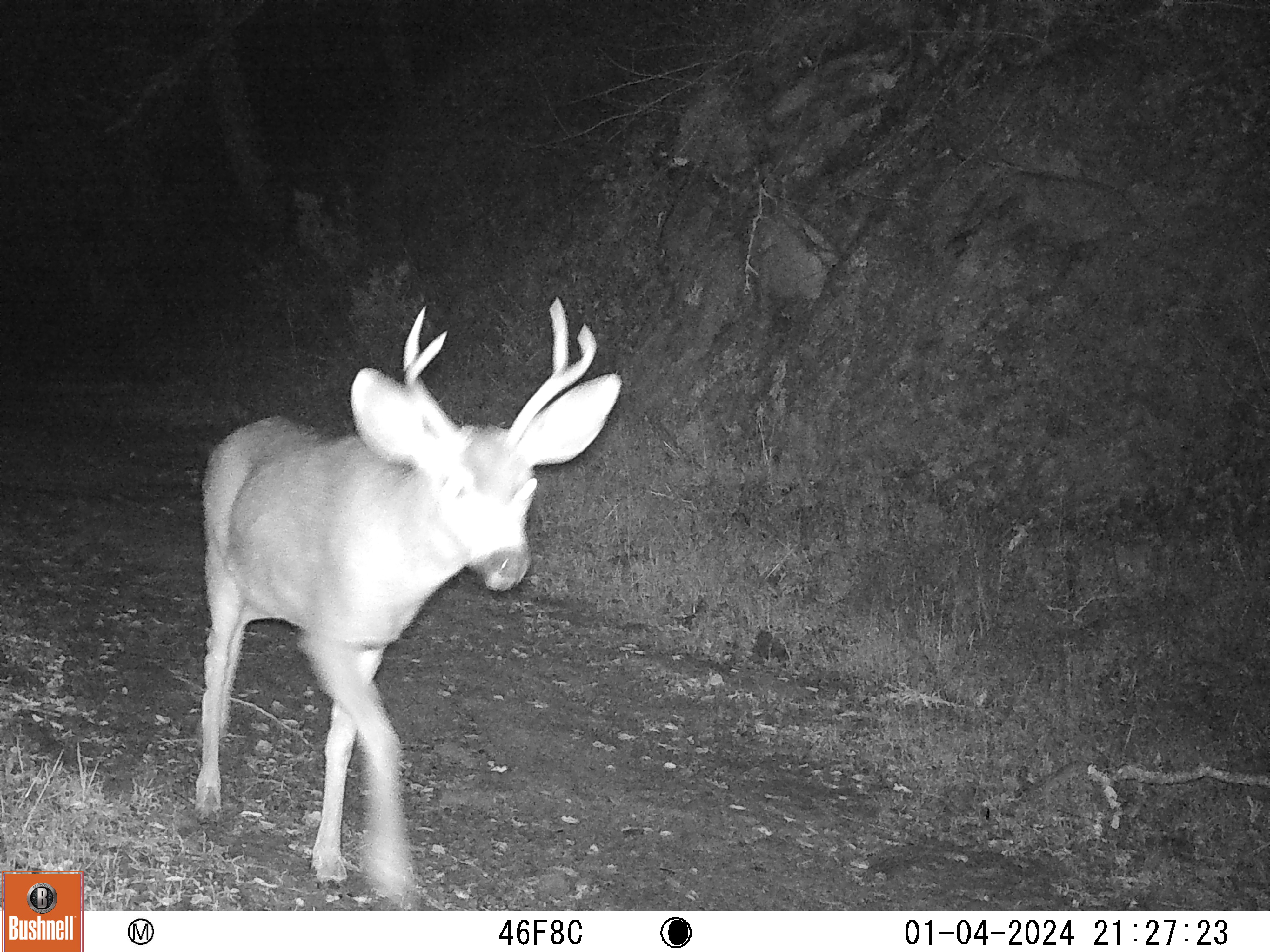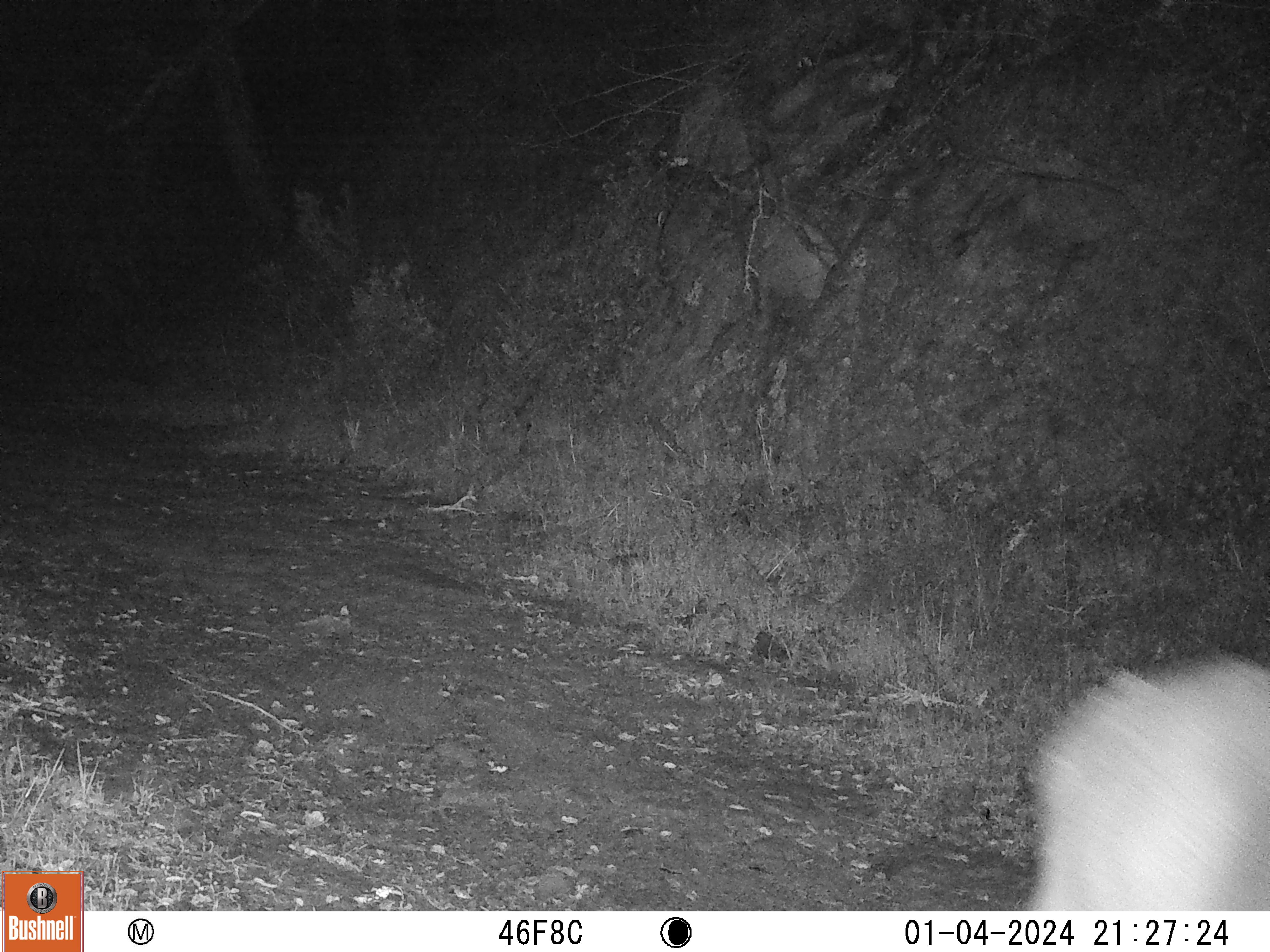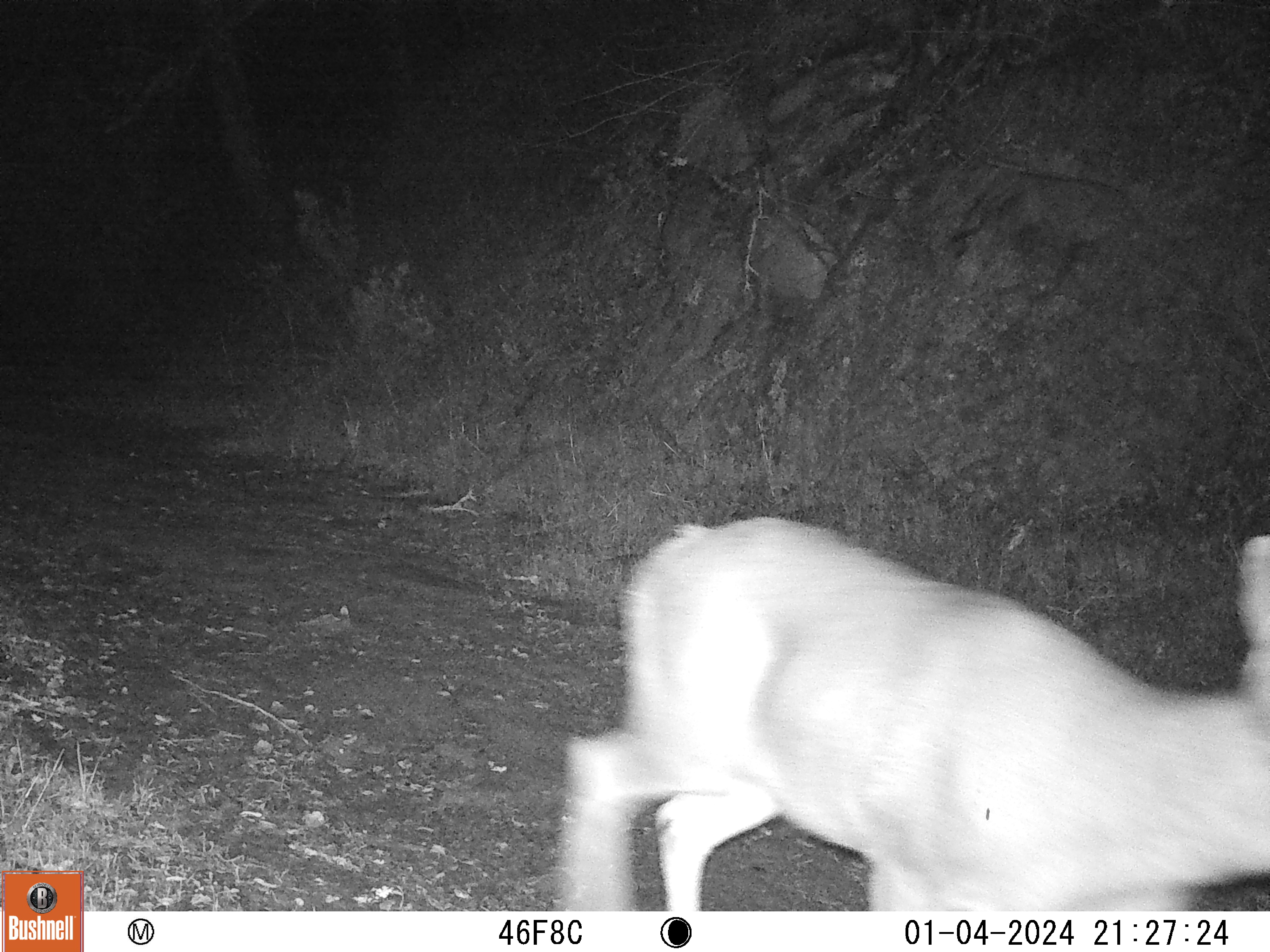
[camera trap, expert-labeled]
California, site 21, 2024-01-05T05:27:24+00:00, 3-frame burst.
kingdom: Animalia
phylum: Chordata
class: Mammalia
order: Artiodactyla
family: Cervidae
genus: Odocoileus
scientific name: Odocoileus hemionus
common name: mule deer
Mule deer (Odocoileus hemionus).